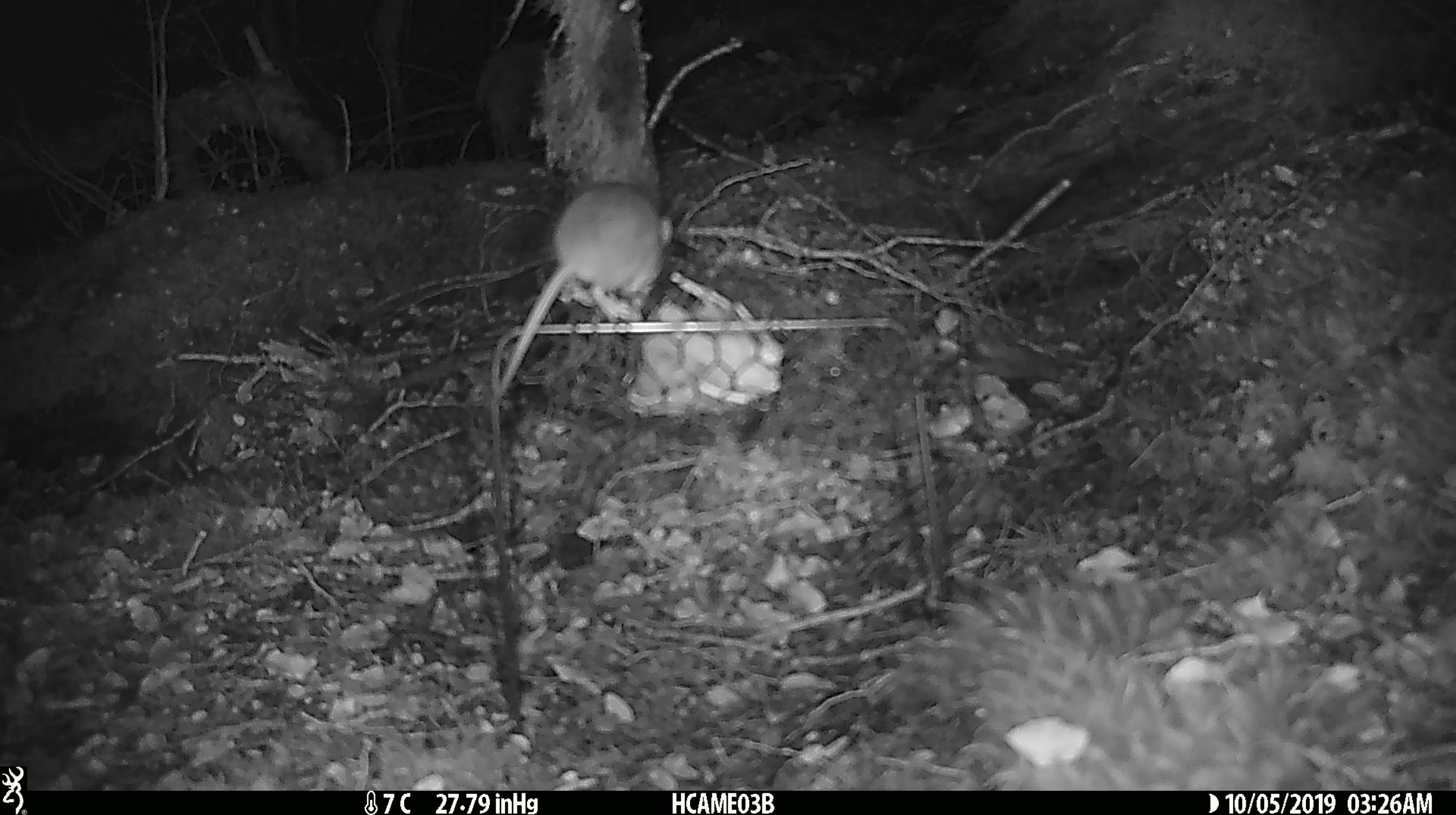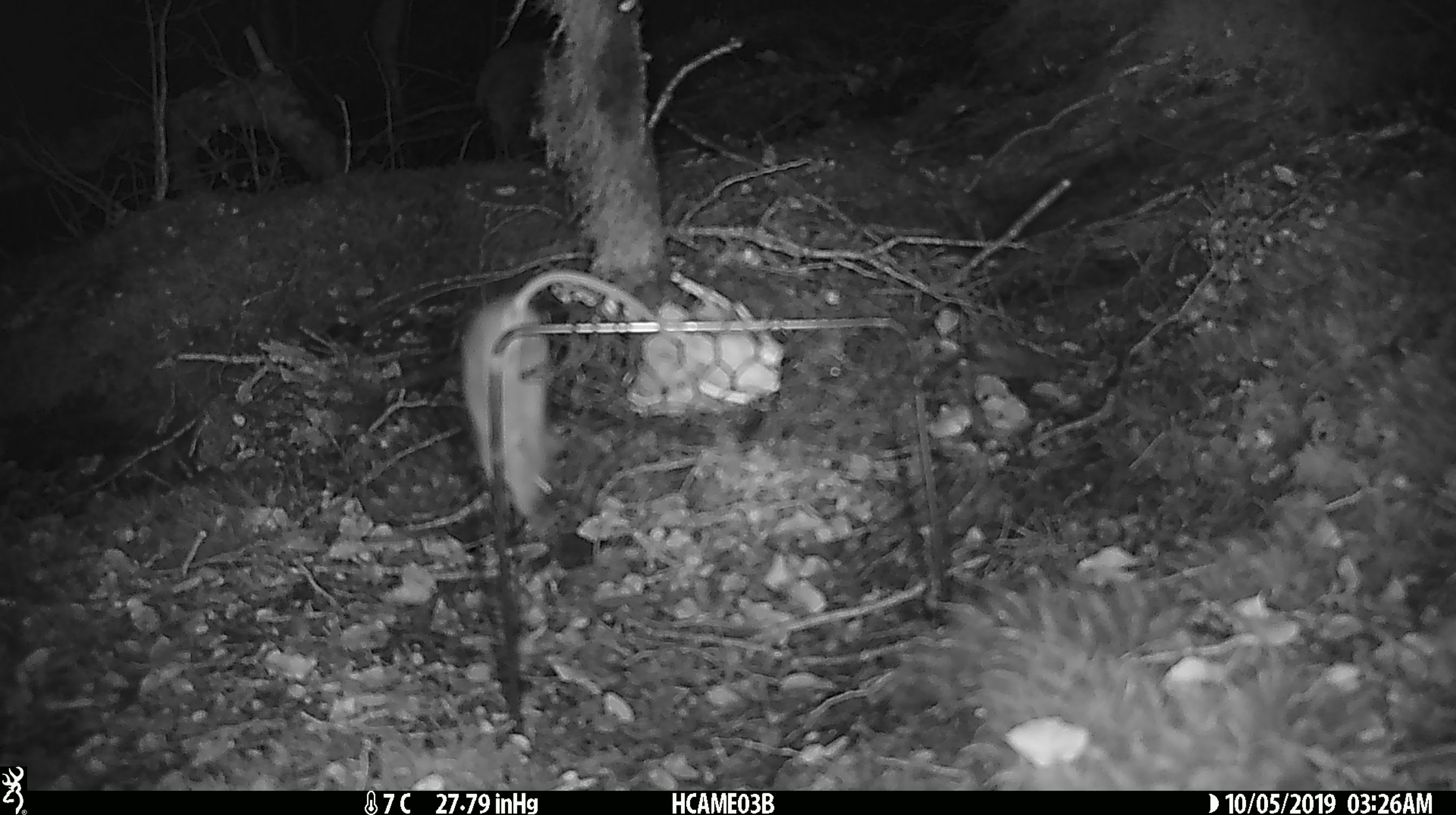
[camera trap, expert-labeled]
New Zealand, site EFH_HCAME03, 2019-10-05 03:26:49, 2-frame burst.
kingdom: Animalia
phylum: Chordata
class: Mammalia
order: Rodentia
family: Muridae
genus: Mus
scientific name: Mus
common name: mouse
Mouse (Mus).